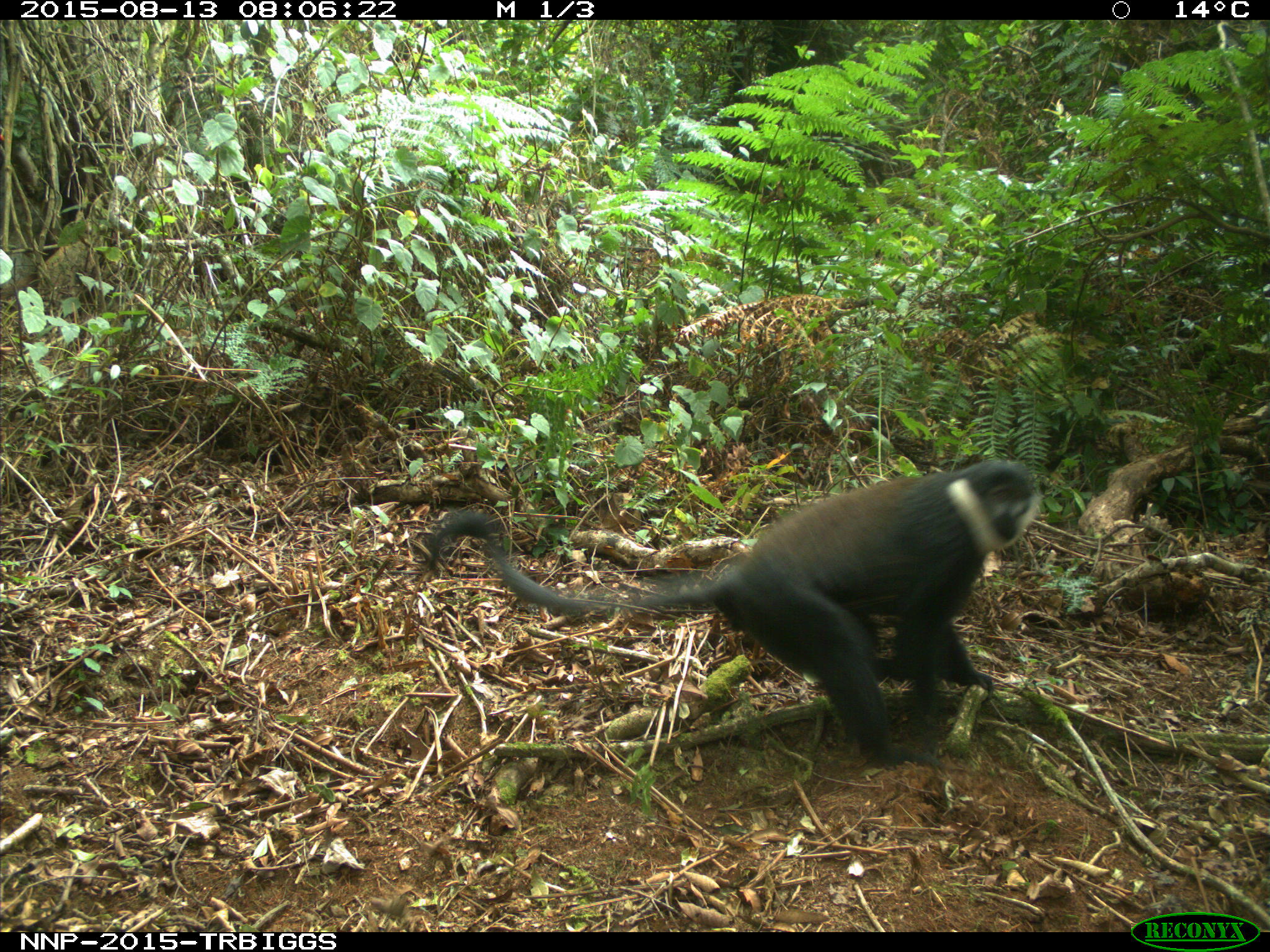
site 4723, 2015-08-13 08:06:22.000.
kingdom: Animalia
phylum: Chordata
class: Mammalia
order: Primates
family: Cercopithecidae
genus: Allochrocebus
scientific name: Allochrocebus lhoesti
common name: l'hoest's monkey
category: cercopithecus lhoesti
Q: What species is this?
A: Cercopithecus lhoesti (l'hoest's monkey) (Allochrocebus lhoesti).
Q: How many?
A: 1.